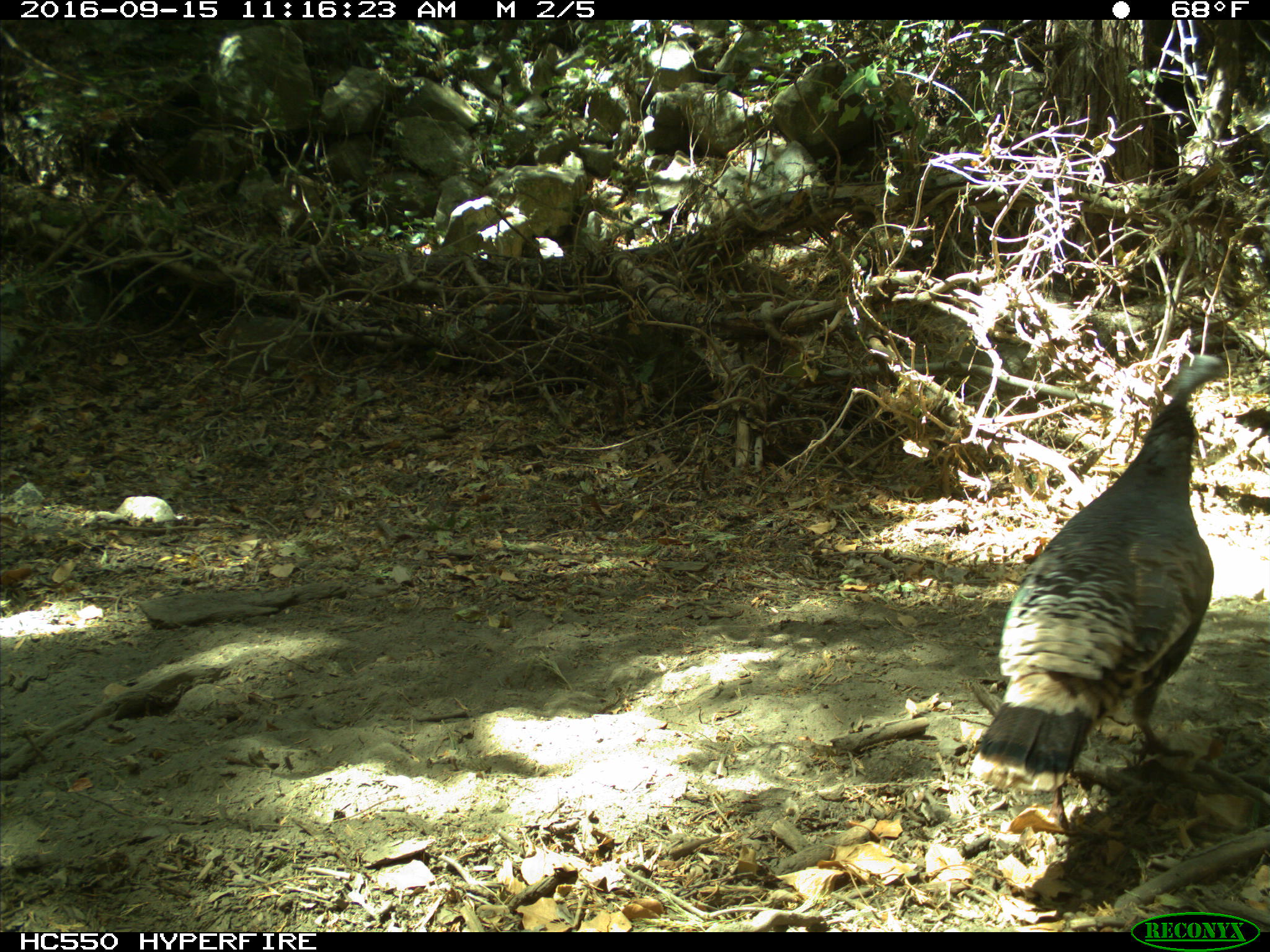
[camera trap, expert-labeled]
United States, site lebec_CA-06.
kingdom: Animalia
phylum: Chordata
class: Aves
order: Galliformes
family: Phasianidae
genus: Meleagris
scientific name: Meleagris gallopavo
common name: wild turkey